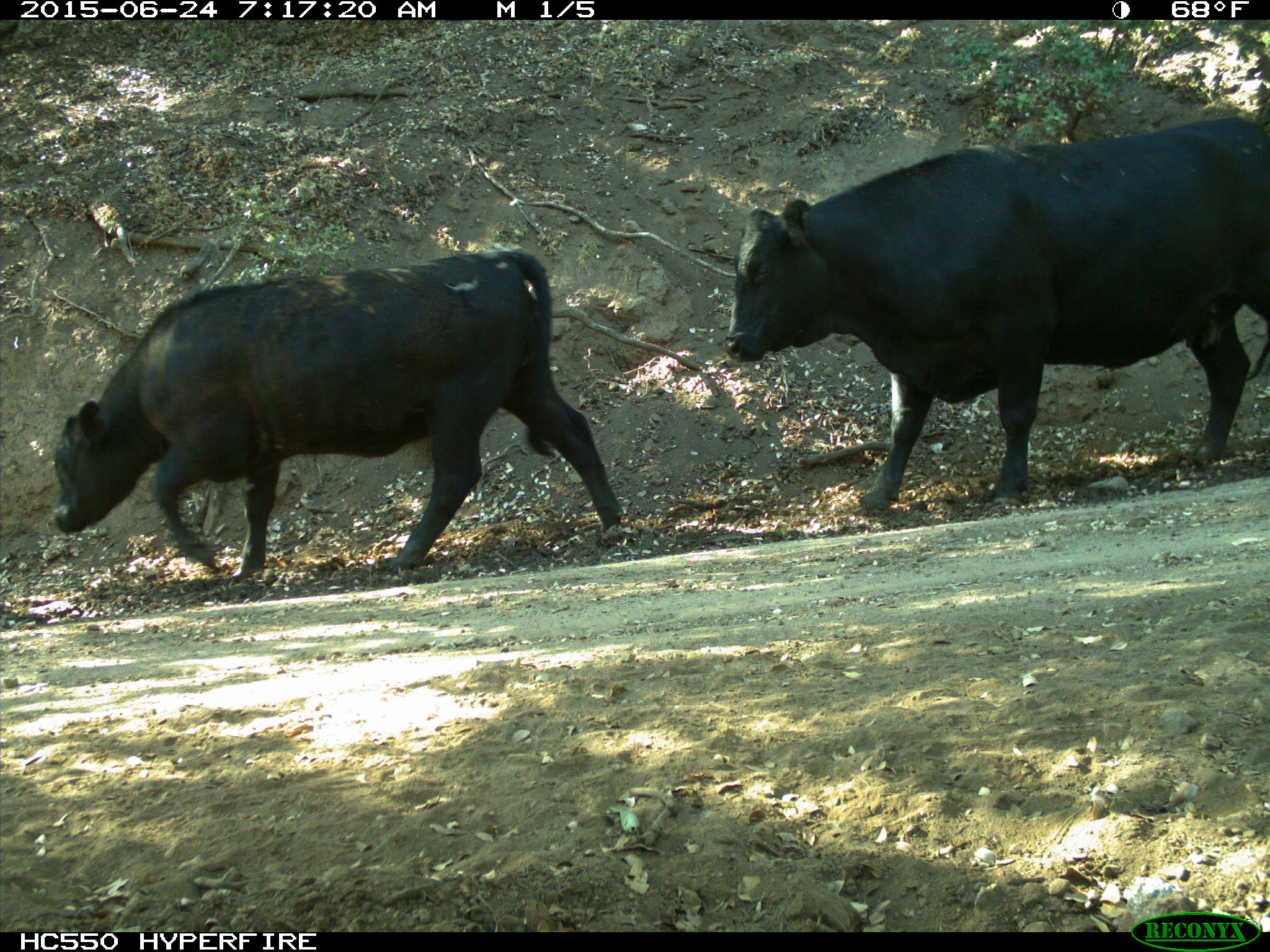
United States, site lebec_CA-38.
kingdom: Animalia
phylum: Chordata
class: Mammalia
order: Artiodactyla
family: Bovidae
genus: Bos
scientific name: Bos taurus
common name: domestic cow